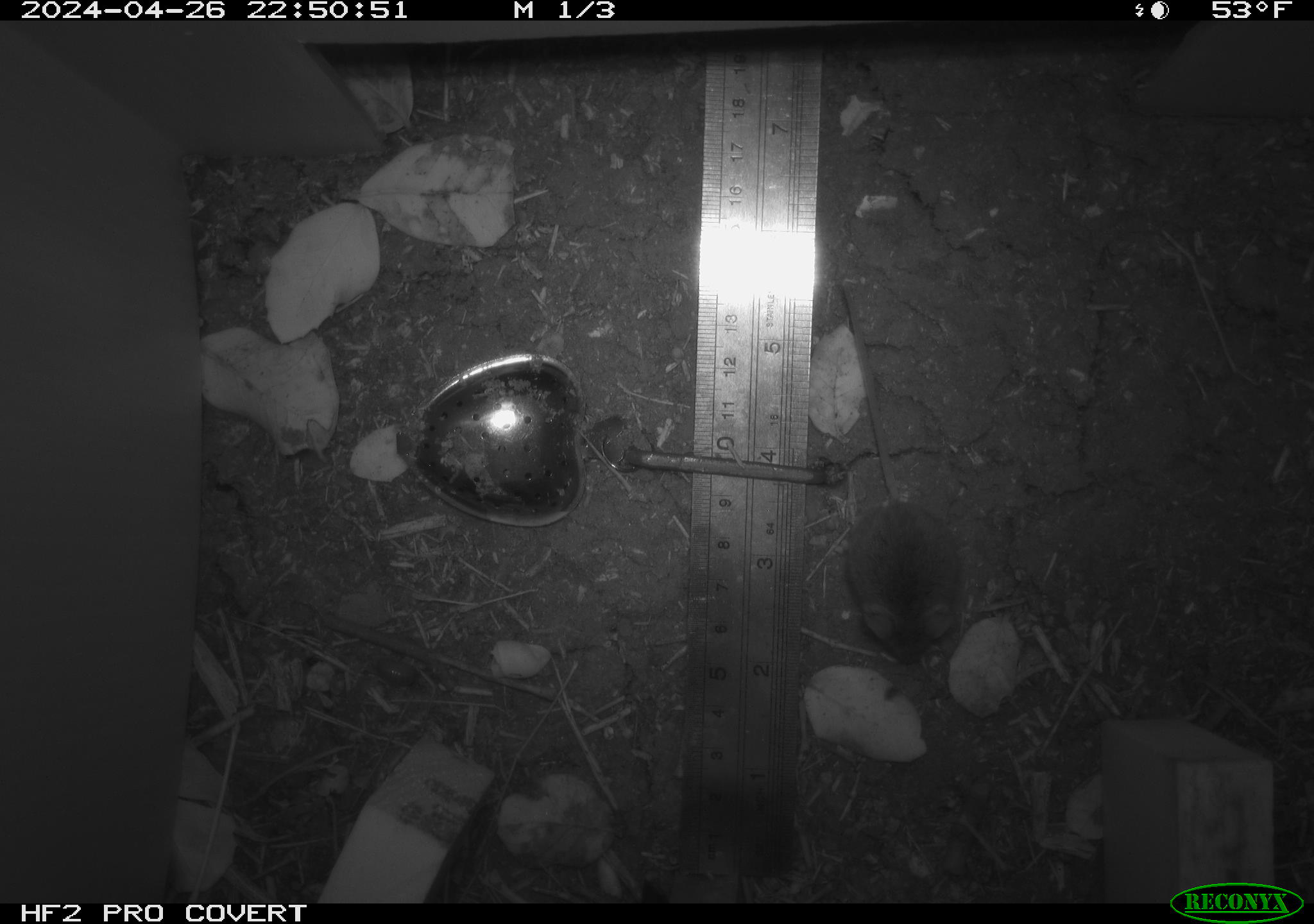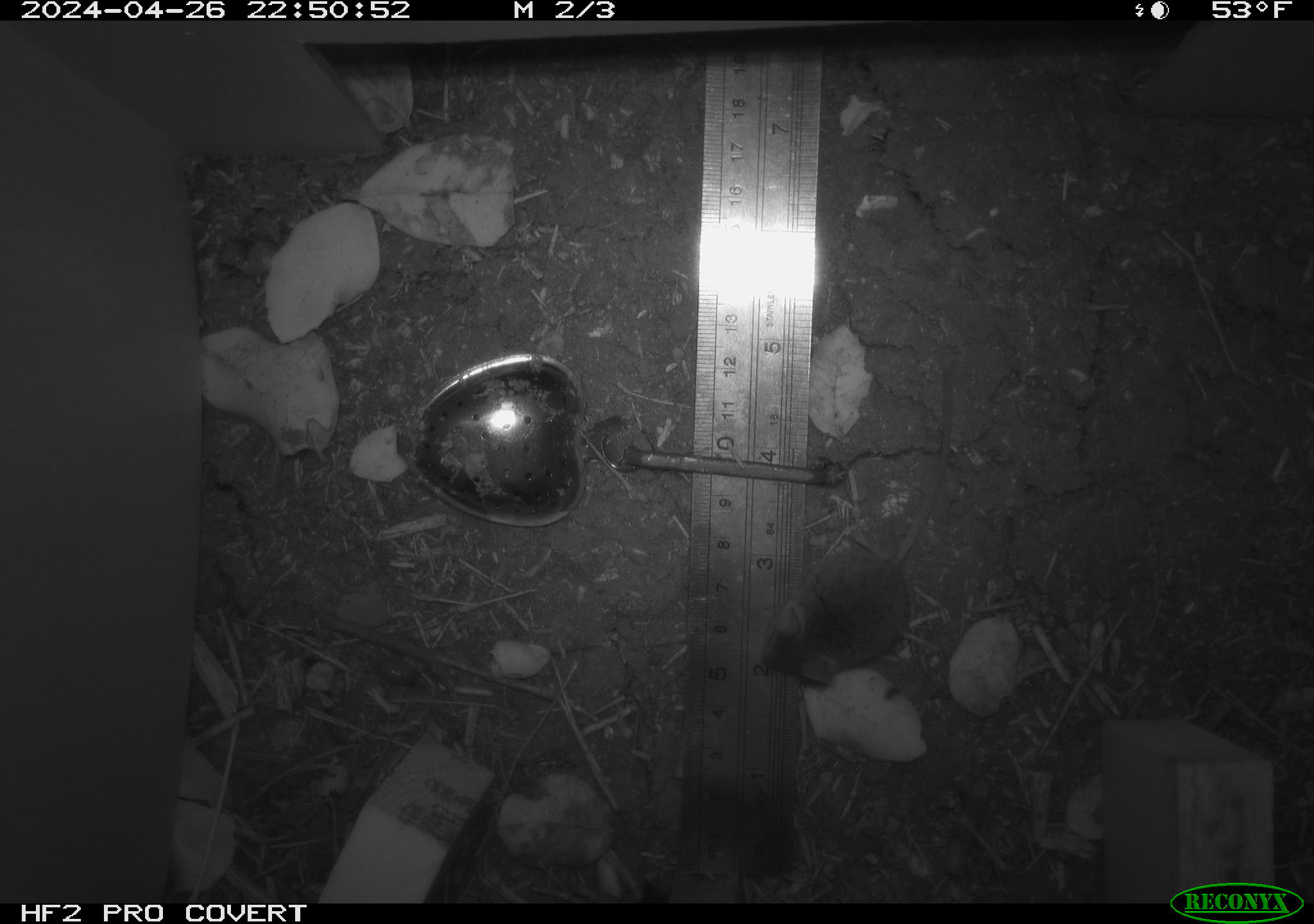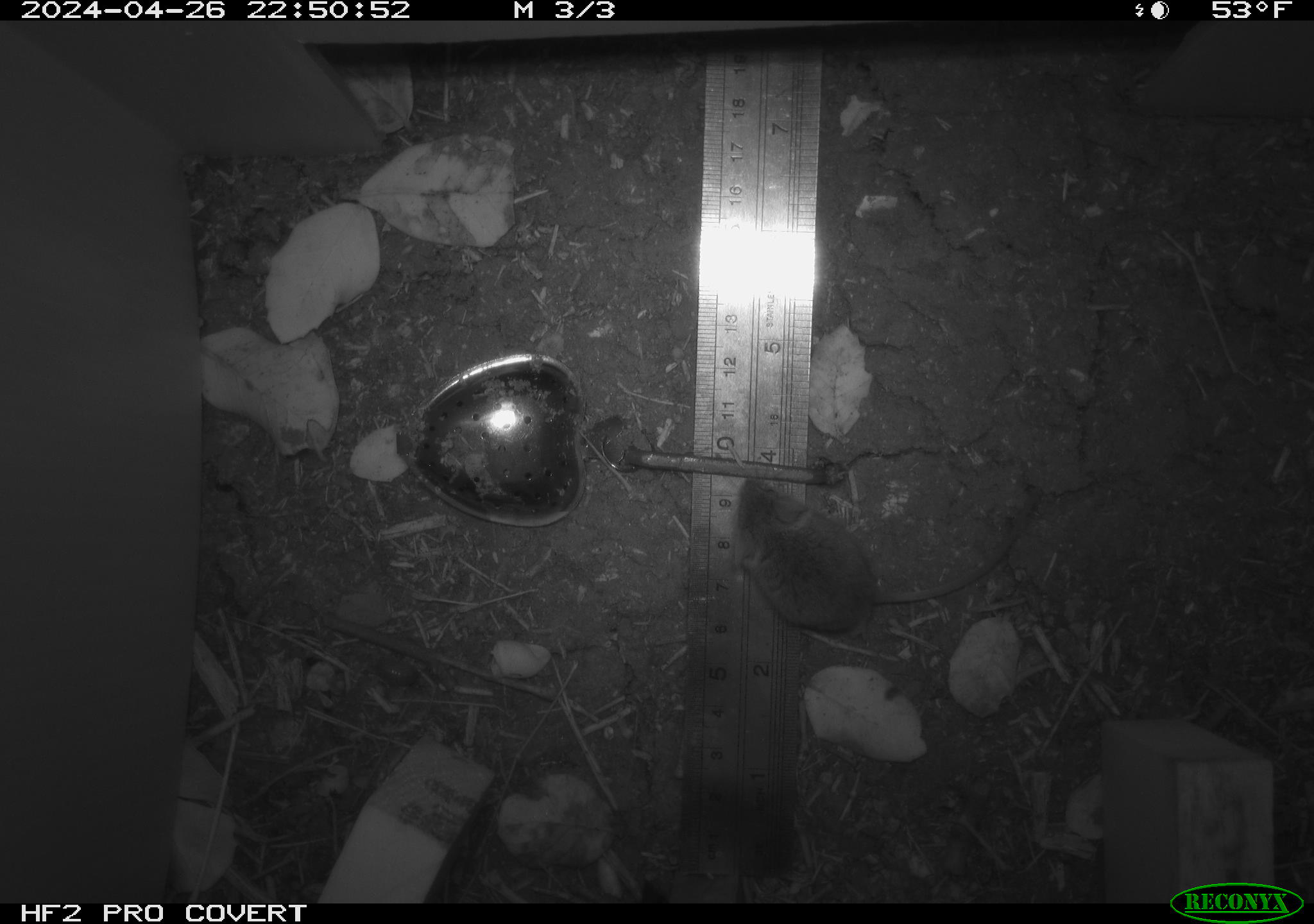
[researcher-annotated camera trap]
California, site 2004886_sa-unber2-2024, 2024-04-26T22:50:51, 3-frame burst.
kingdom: Animalia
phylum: Chordata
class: Mammalia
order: Rodentia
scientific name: Rodentia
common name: mouse species